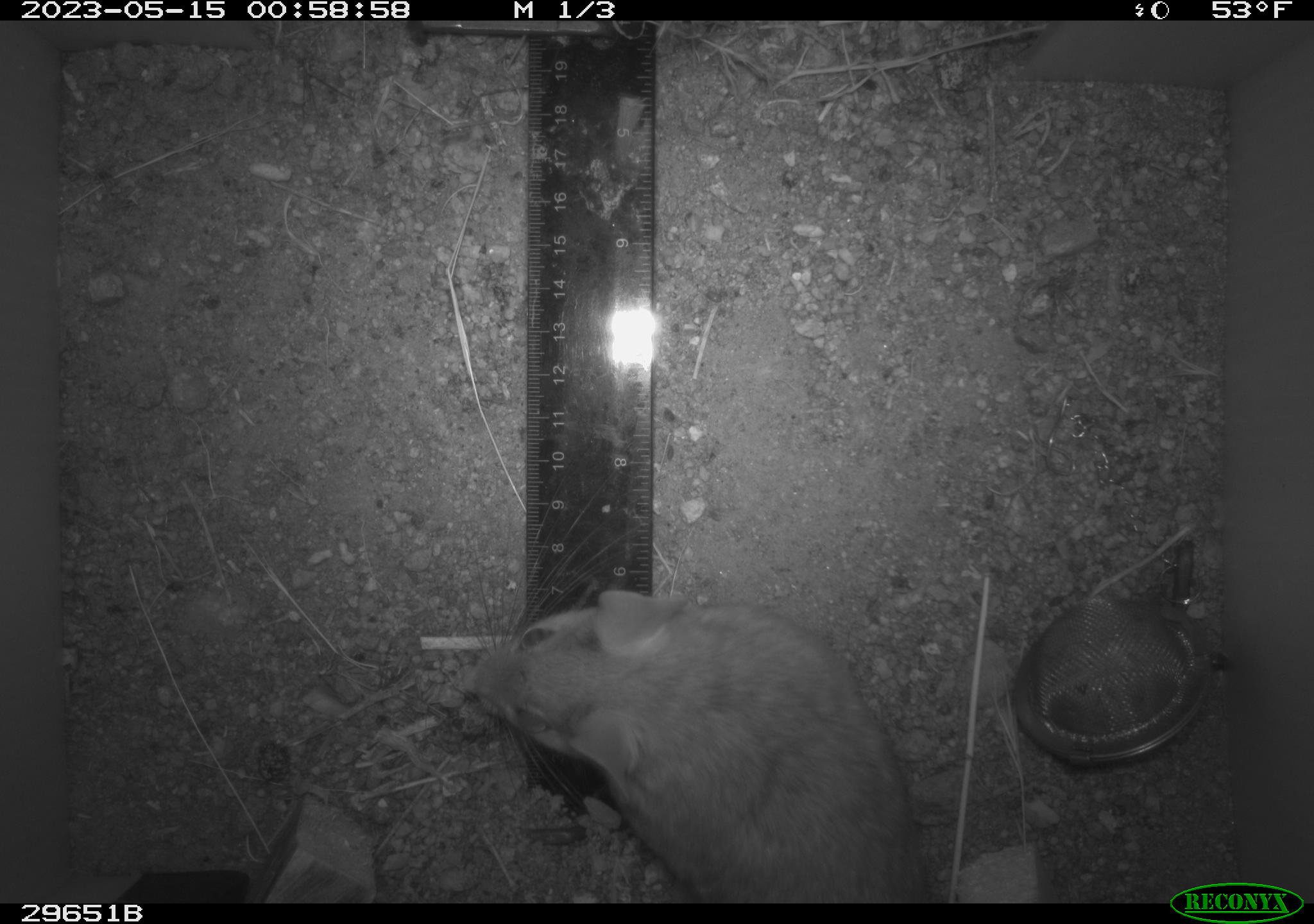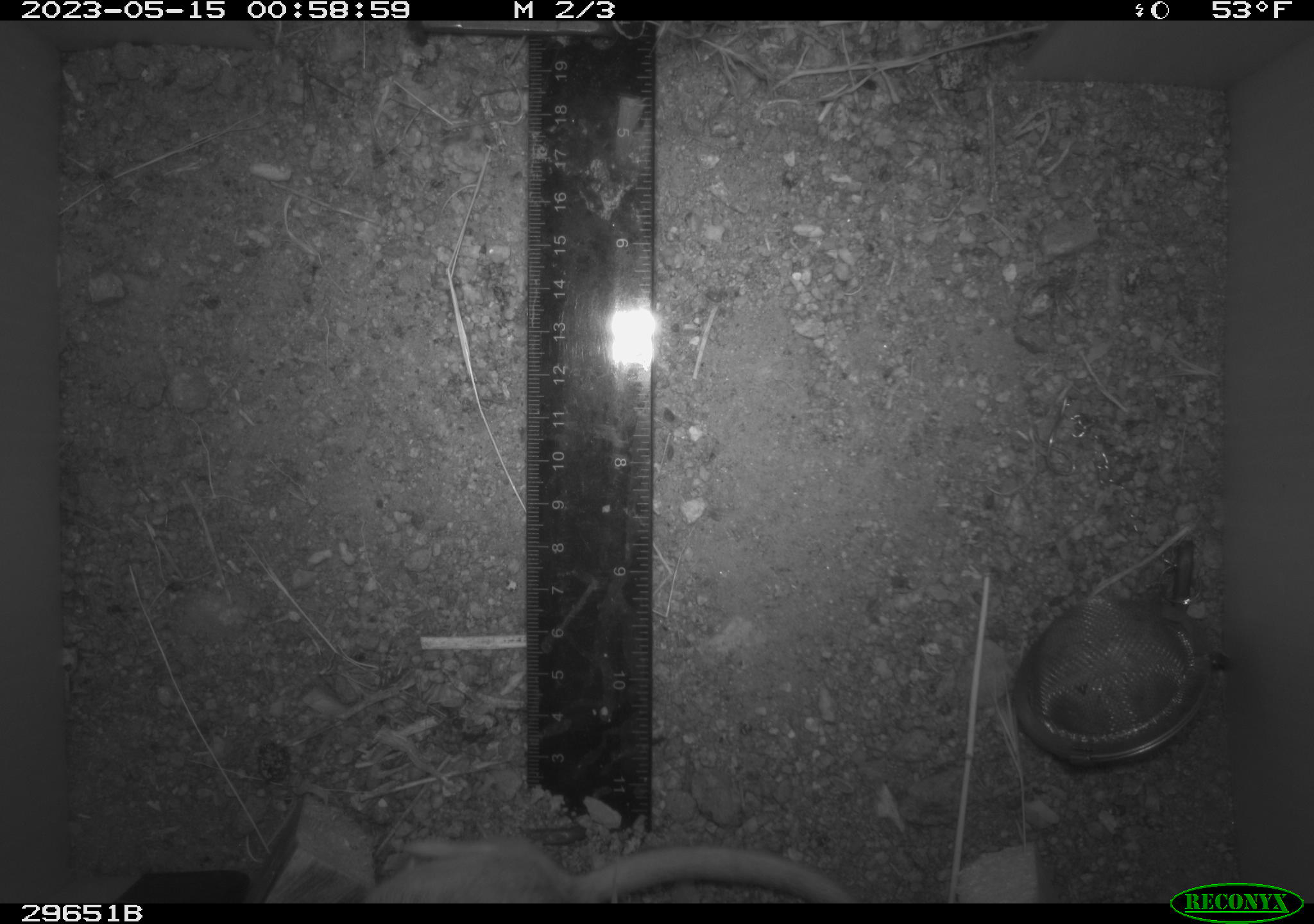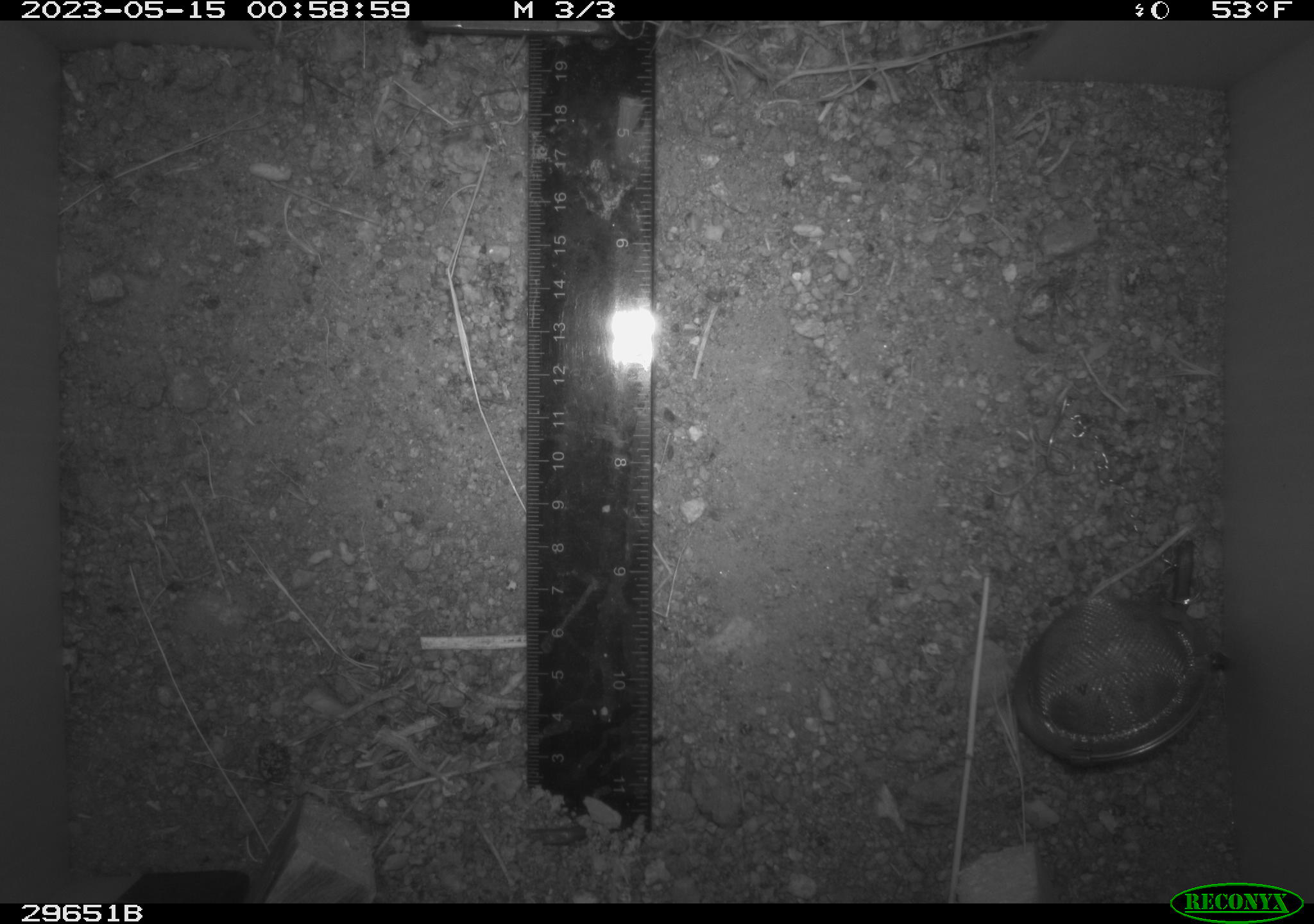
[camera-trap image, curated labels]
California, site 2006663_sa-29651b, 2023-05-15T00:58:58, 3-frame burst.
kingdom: Animalia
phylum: Chordata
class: Mammalia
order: Rodentia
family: Cricetidae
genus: Neotoma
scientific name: Neotoma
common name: pack rat or woodrat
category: neotoma species